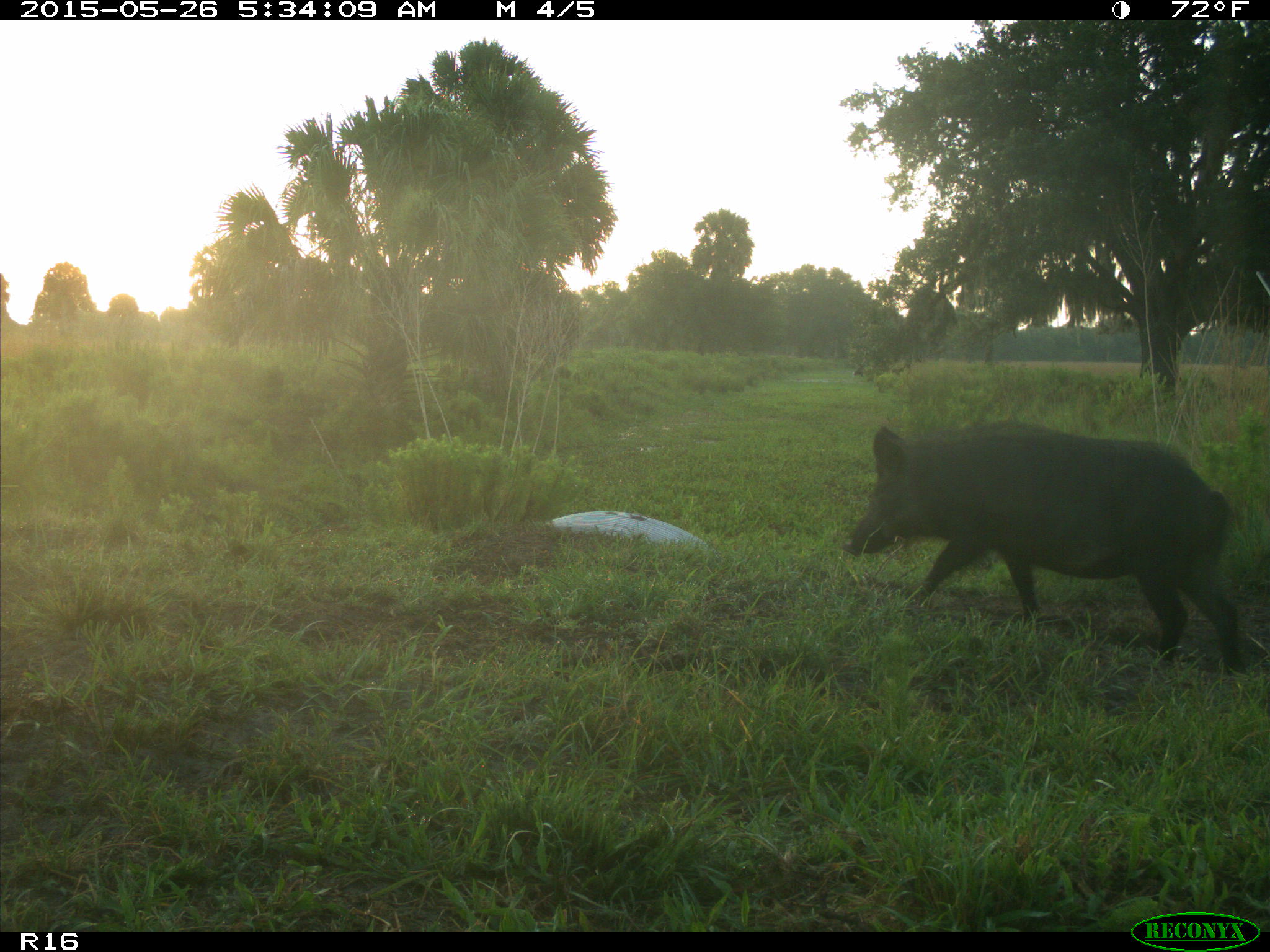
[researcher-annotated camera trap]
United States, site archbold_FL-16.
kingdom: Animalia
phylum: Chordata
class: Mammalia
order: Artiodactyla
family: Suidae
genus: Sus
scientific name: Sus scrofa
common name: wild boar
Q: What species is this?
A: Sus scrofa (wild boar).